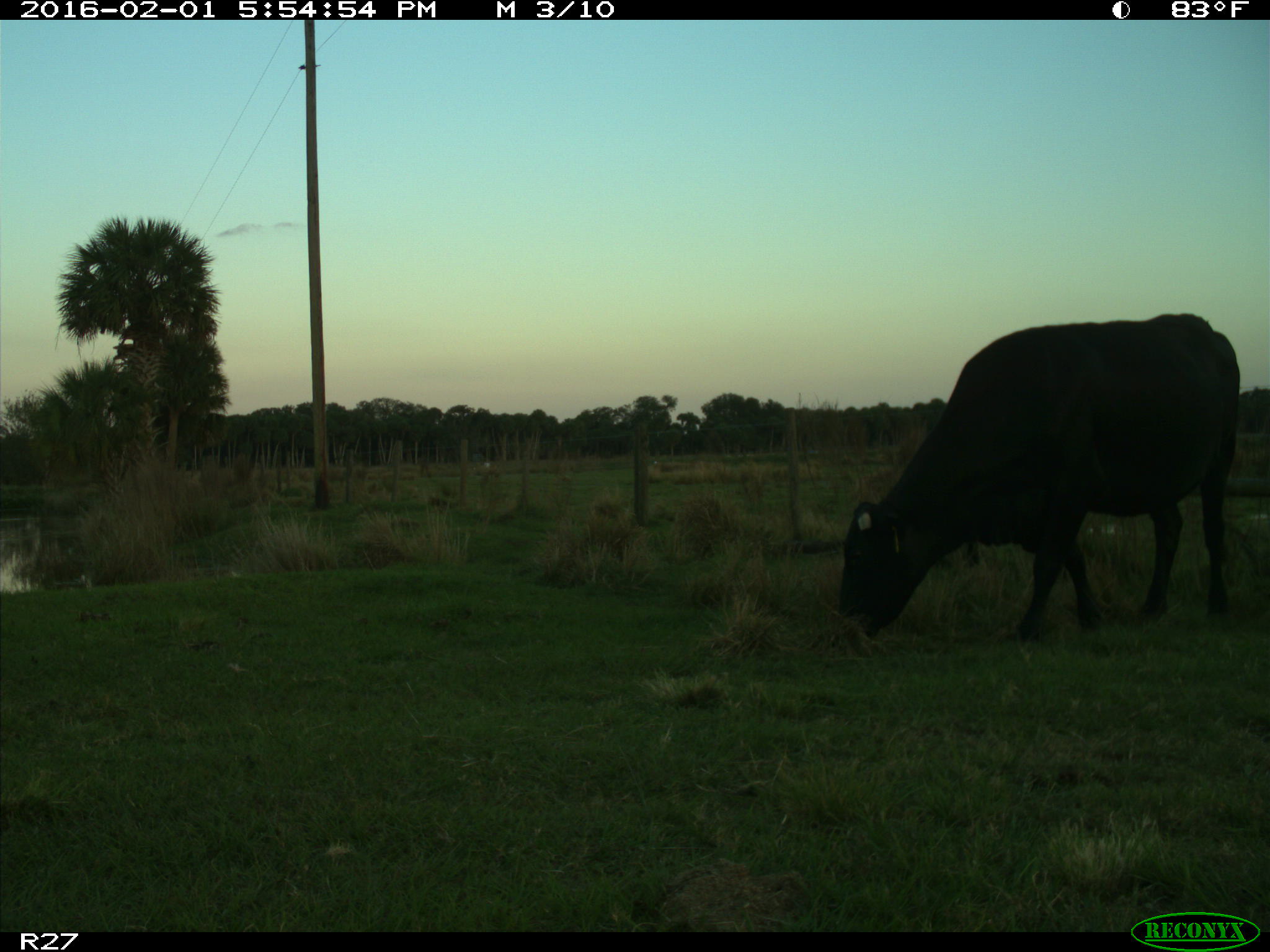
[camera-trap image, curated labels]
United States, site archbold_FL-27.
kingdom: Animalia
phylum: Chordata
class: Mammalia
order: Artiodactyla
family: Bovidae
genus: Bos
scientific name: Bos taurus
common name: domestic cow